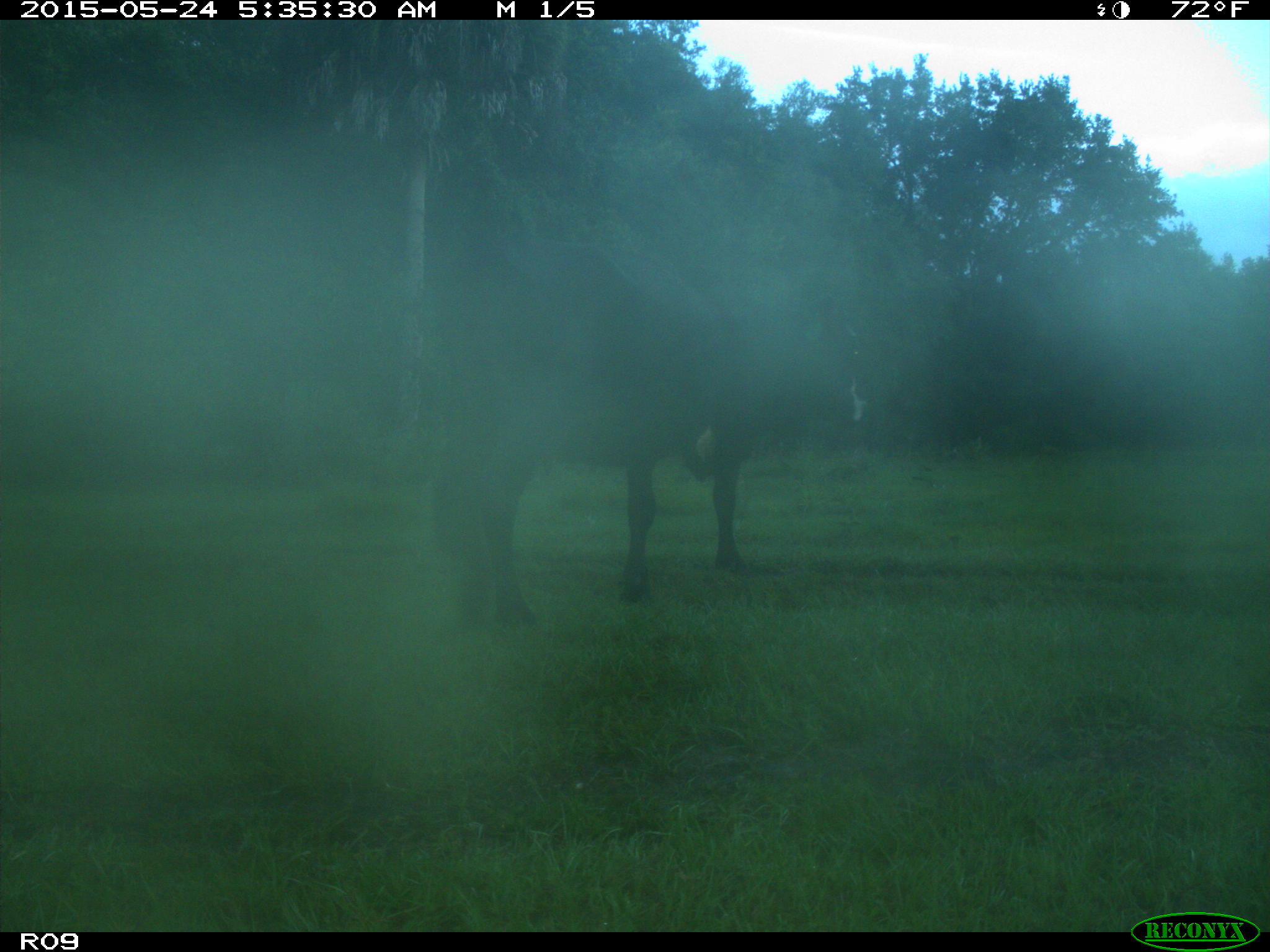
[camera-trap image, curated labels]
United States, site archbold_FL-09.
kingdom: Animalia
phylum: Chordata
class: Mammalia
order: Artiodactyla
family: Bovidae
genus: Bos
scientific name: Bos taurus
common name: domestic cow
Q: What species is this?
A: Bos taurus (domestic cow).